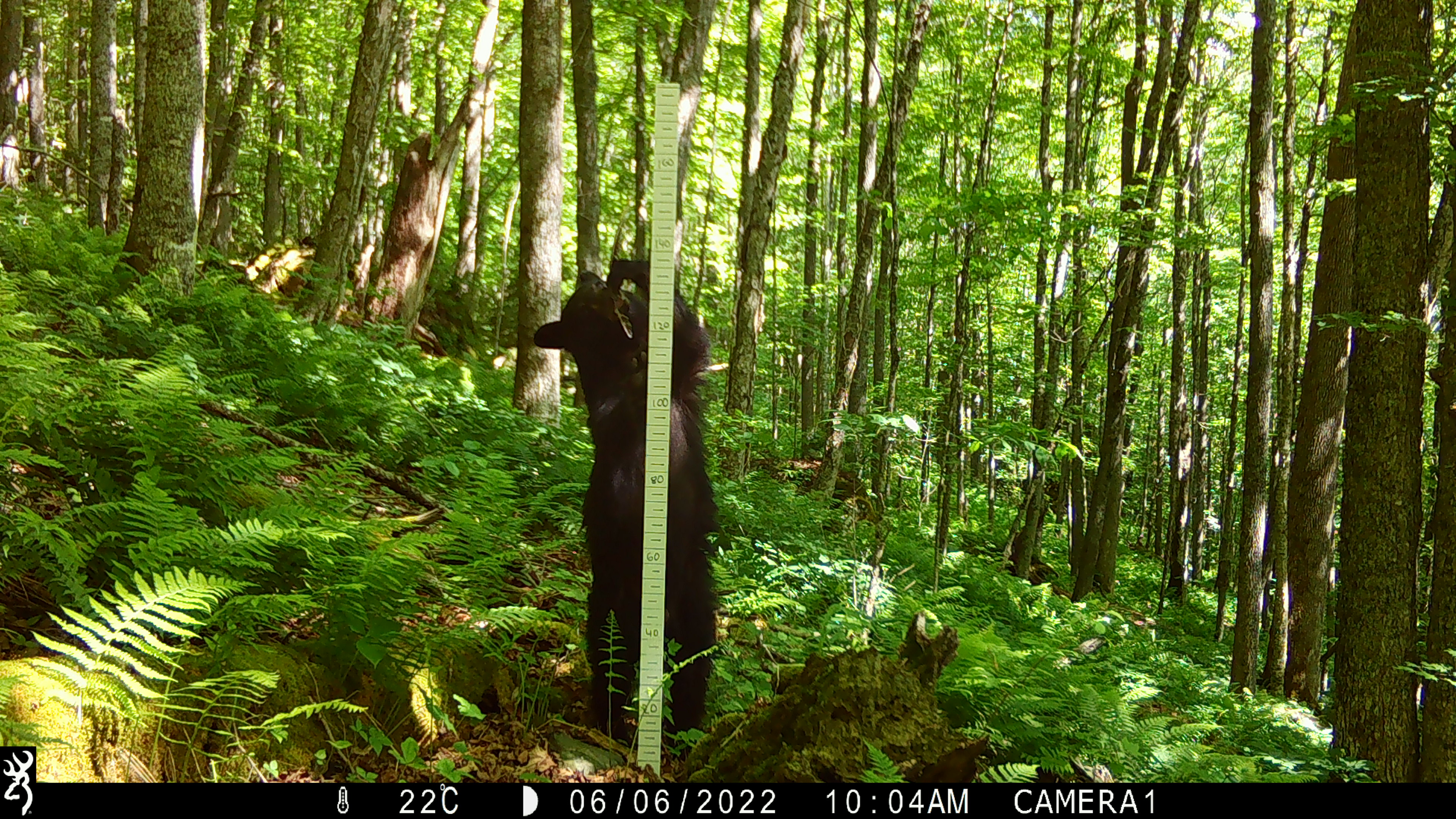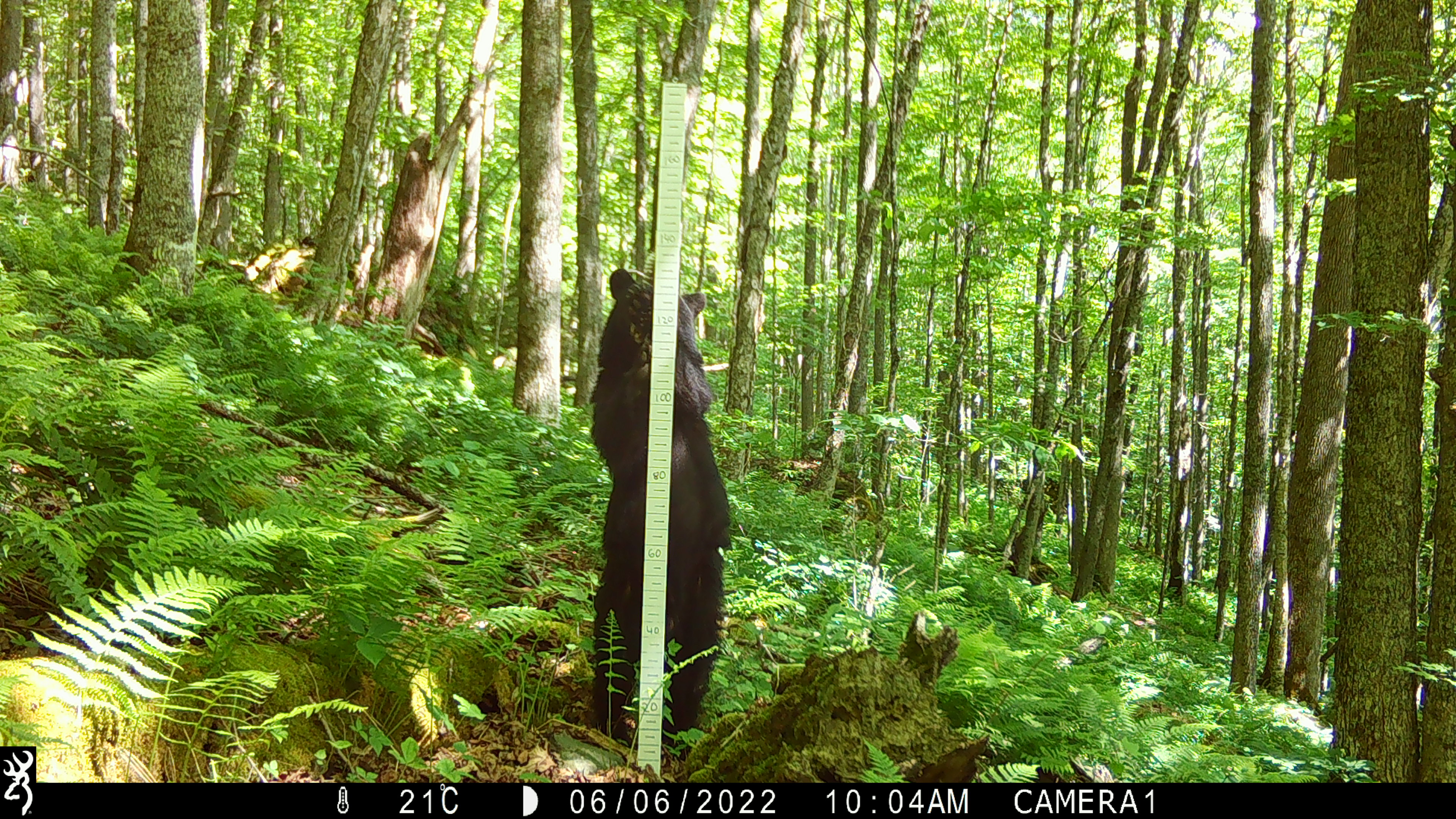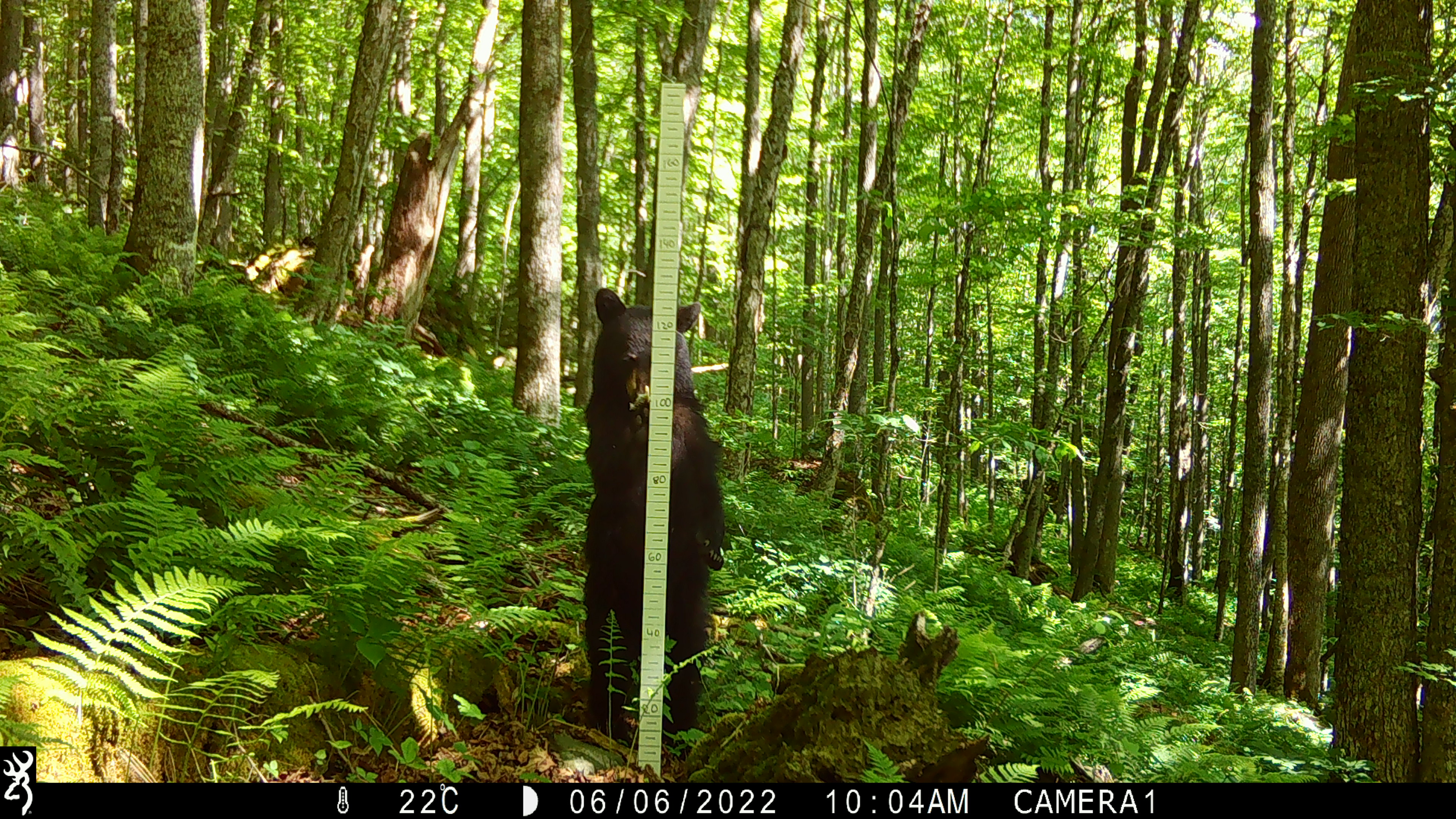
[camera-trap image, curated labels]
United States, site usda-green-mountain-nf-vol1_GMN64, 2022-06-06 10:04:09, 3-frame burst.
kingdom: Animalia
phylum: Chordata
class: Mammalia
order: Carnivora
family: Ursidae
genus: Ursus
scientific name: Ursus americanus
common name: black bear